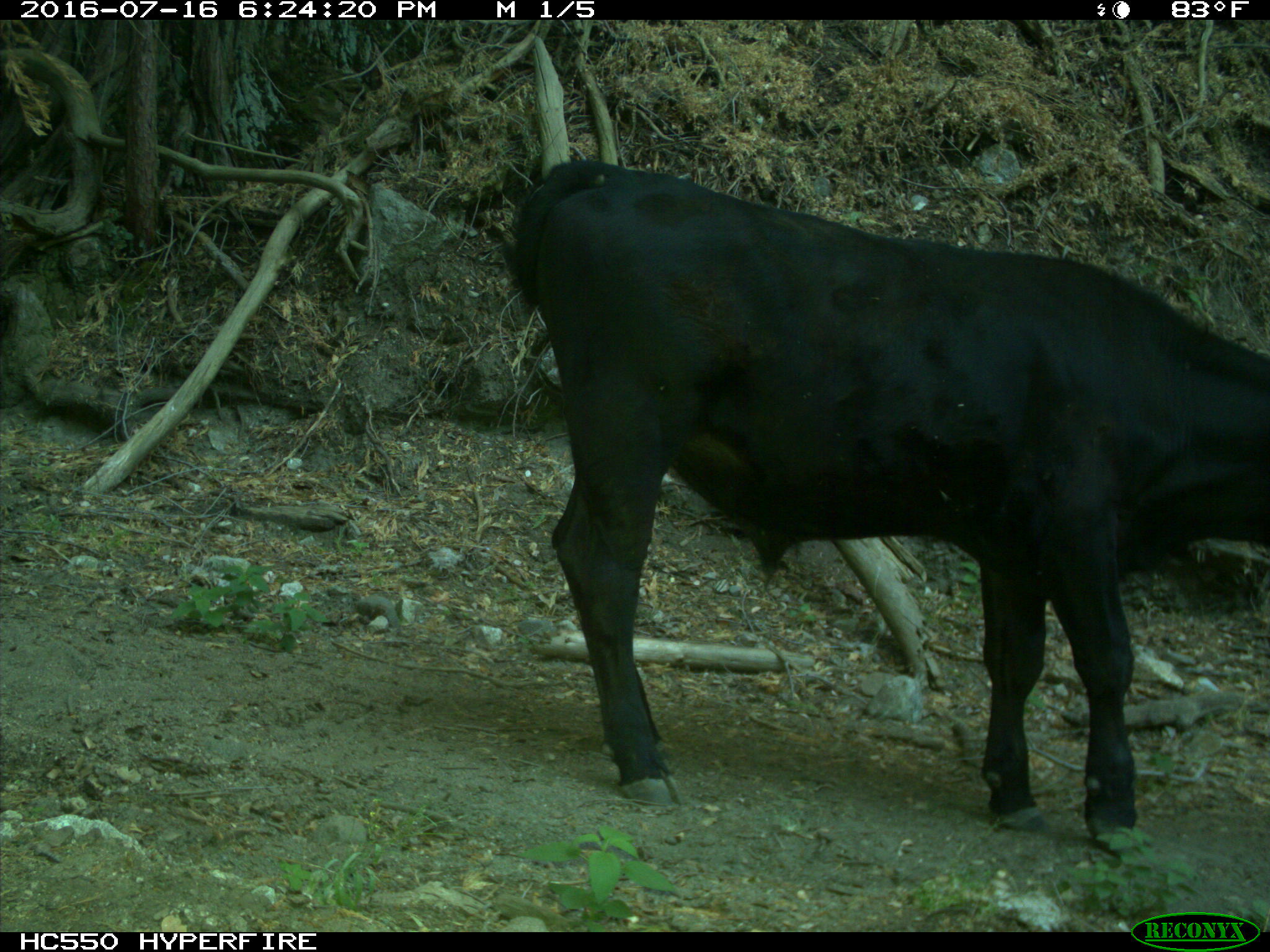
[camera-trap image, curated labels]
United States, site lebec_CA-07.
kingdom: Animalia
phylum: Chordata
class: Mammalia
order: Artiodactyla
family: Bovidae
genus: Bos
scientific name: Bos taurus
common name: domestic cow